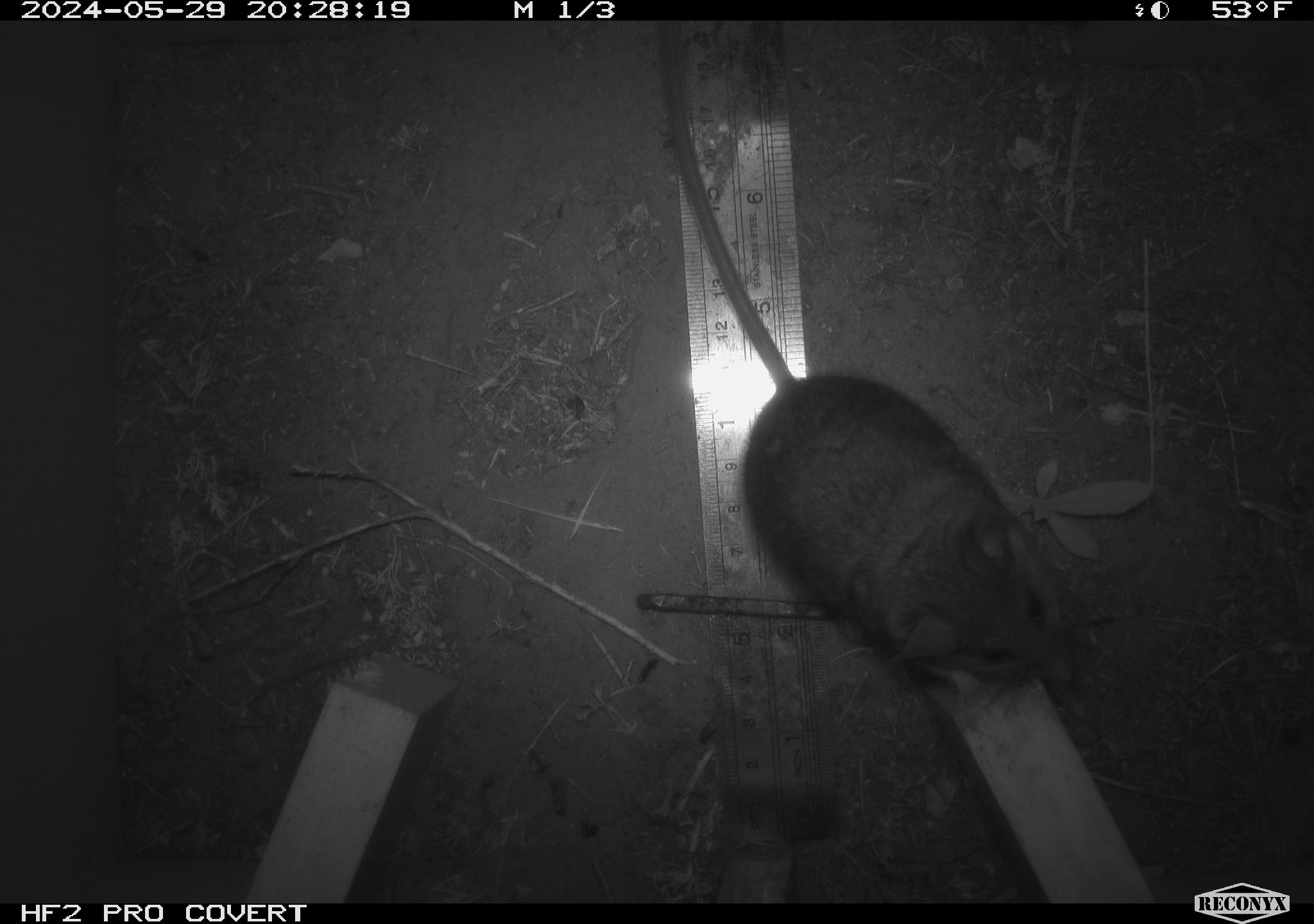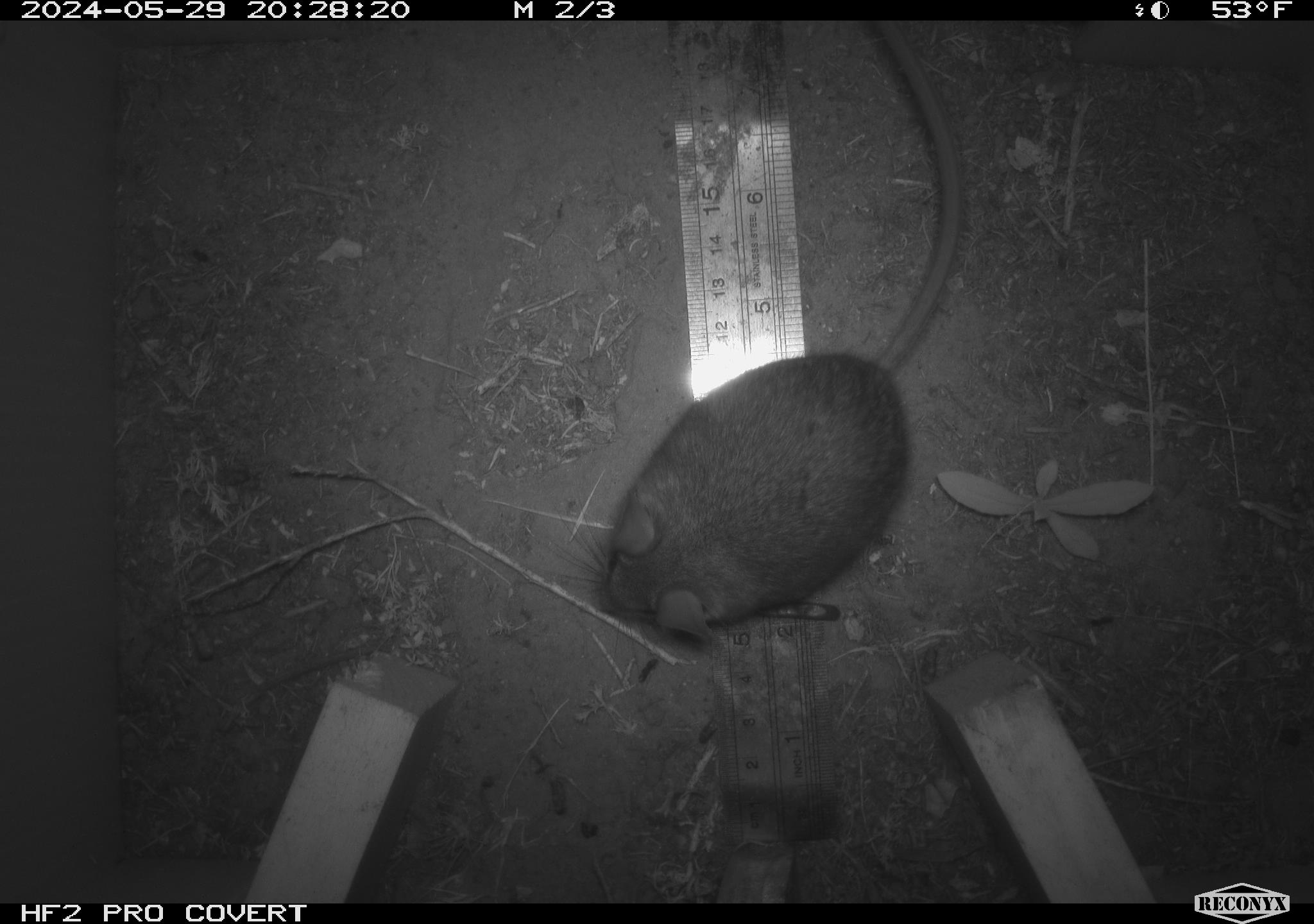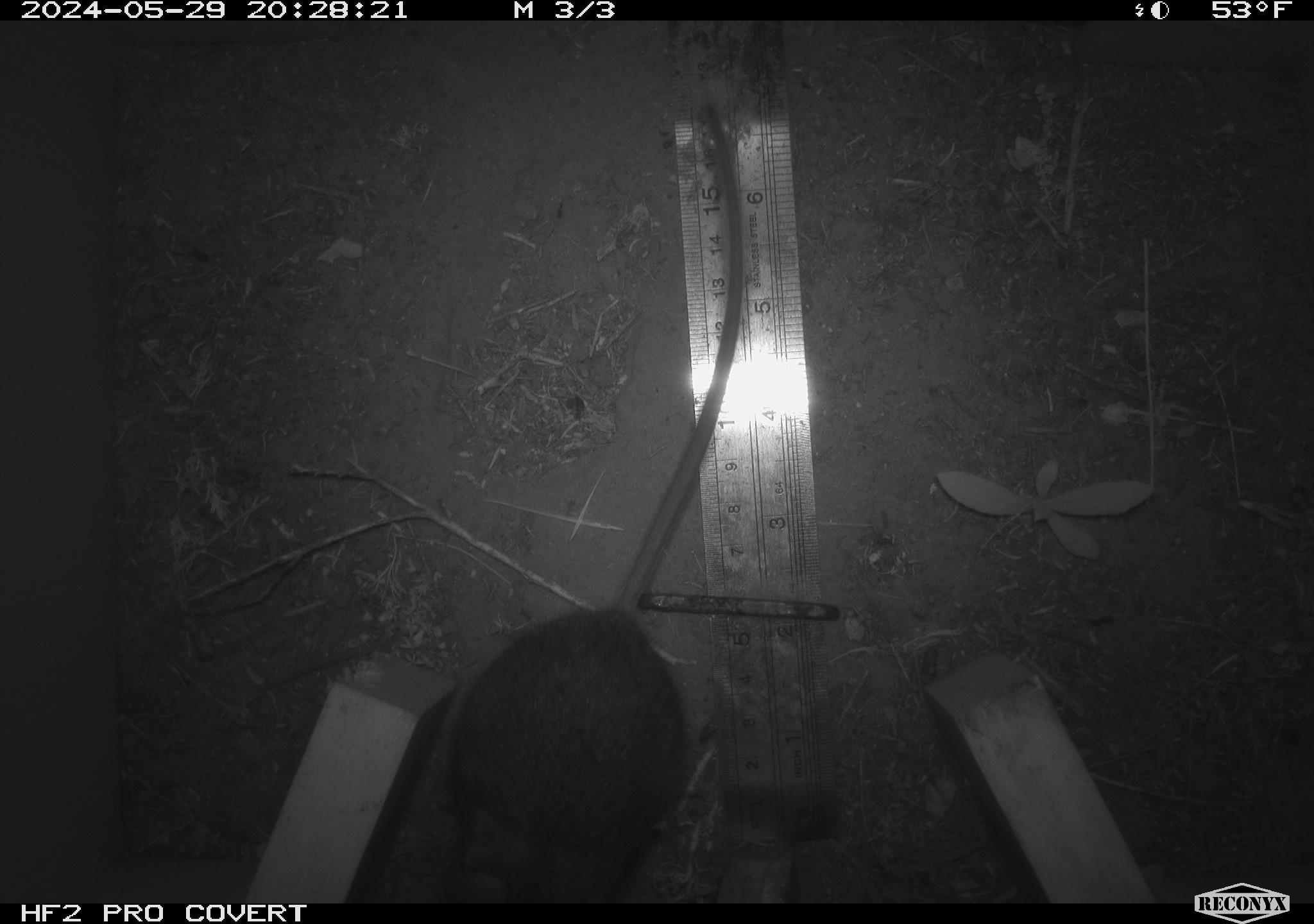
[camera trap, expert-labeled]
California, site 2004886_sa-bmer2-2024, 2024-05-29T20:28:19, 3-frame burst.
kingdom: Animalia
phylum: Chordata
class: Mammalia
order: Rodentia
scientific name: Rodentia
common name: woodrat or rat or mouse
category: woodrat or rat or mouse species